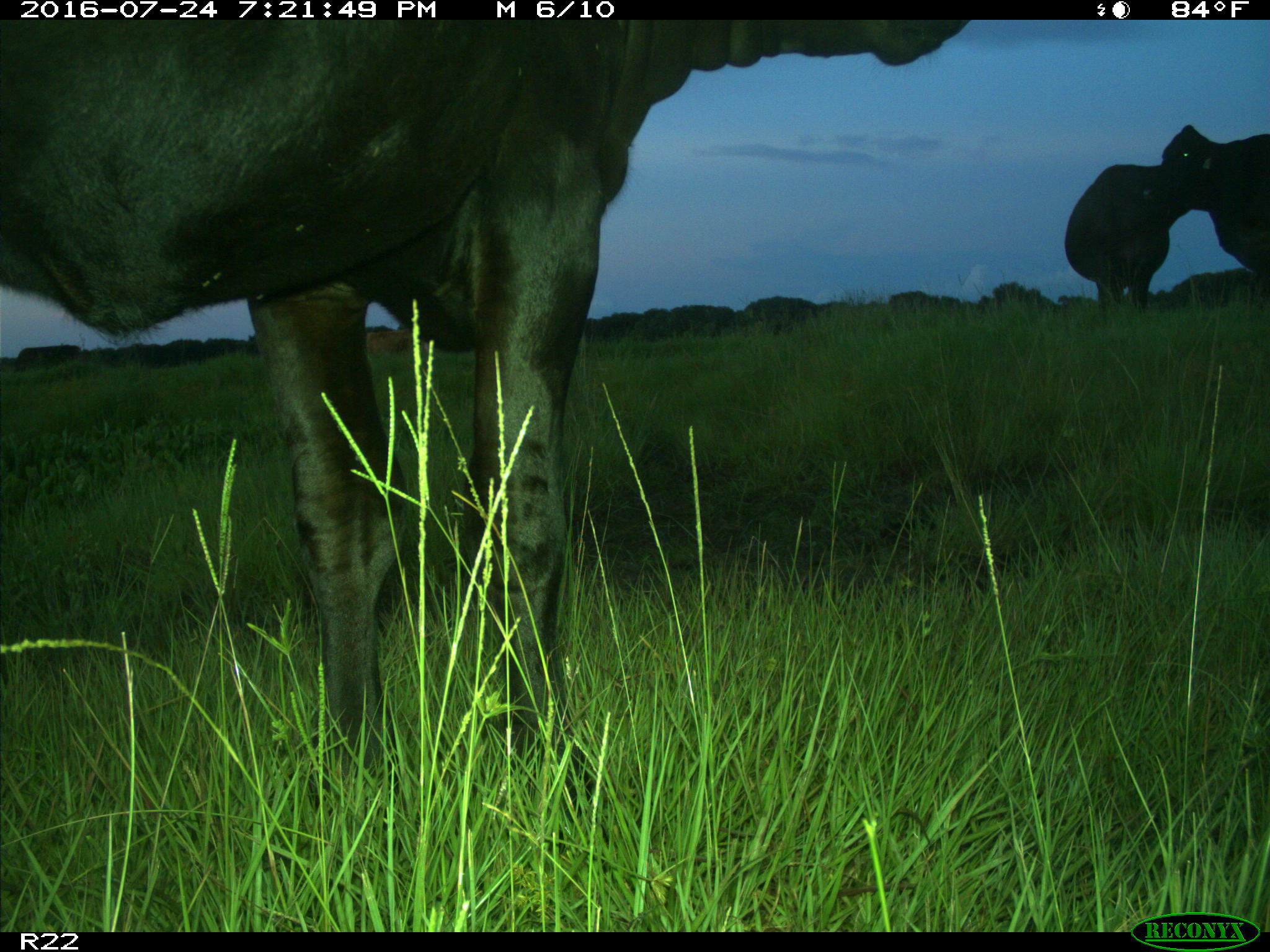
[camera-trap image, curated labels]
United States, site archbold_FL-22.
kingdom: Animalia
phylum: Chordata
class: Mammalia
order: Artiodactyla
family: Bovidae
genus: Bos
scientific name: Bos taurus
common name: domestic cow